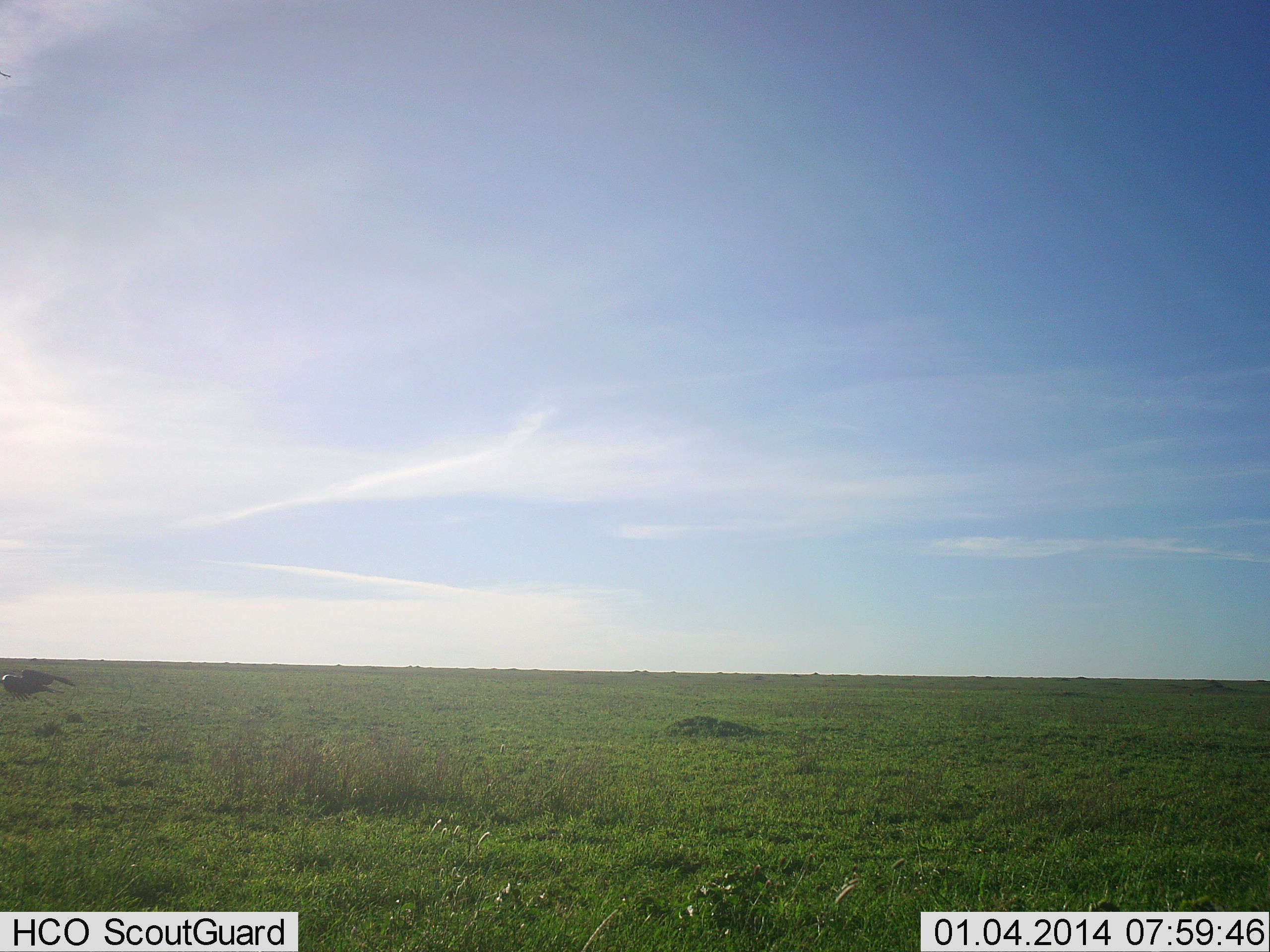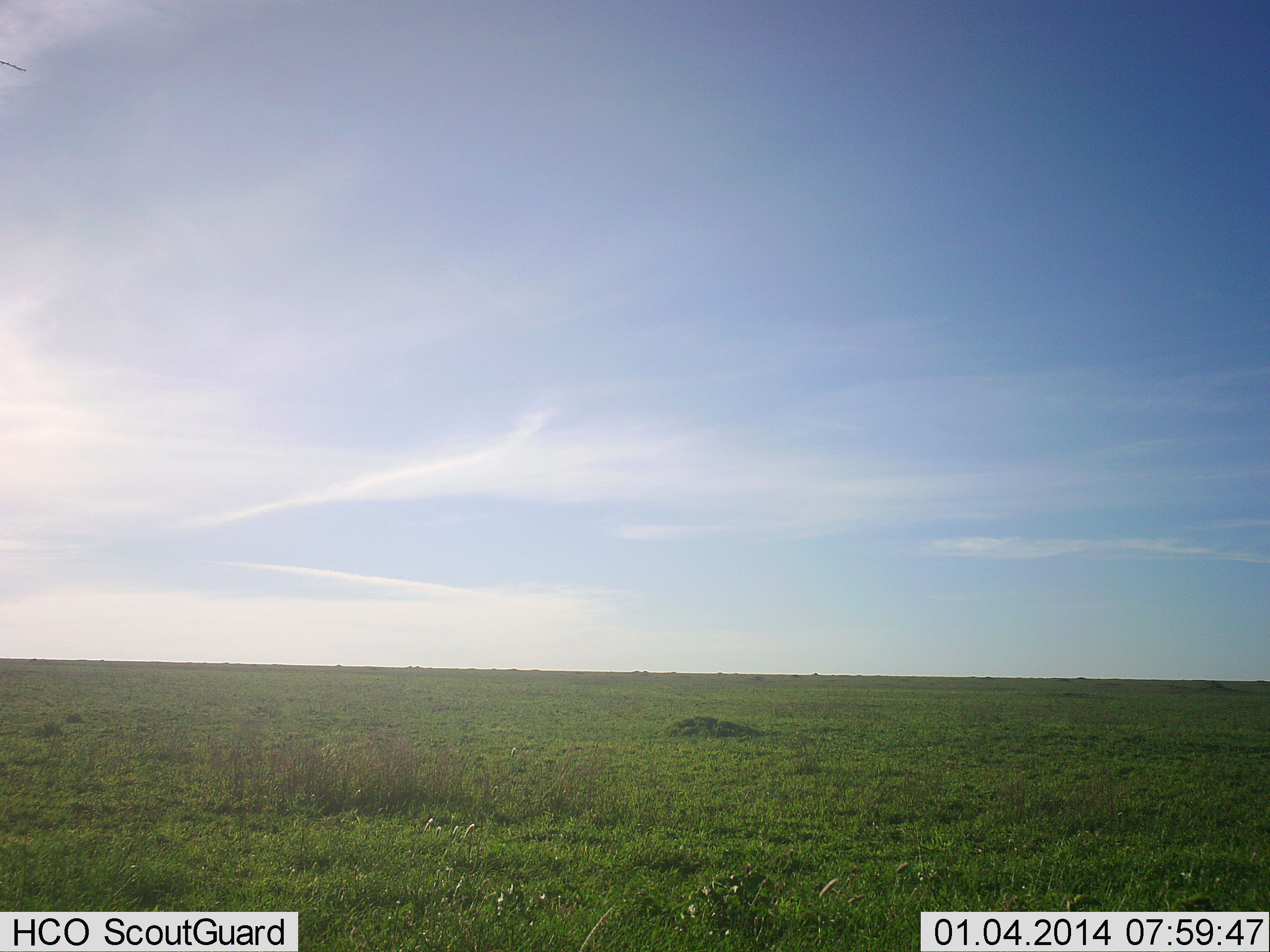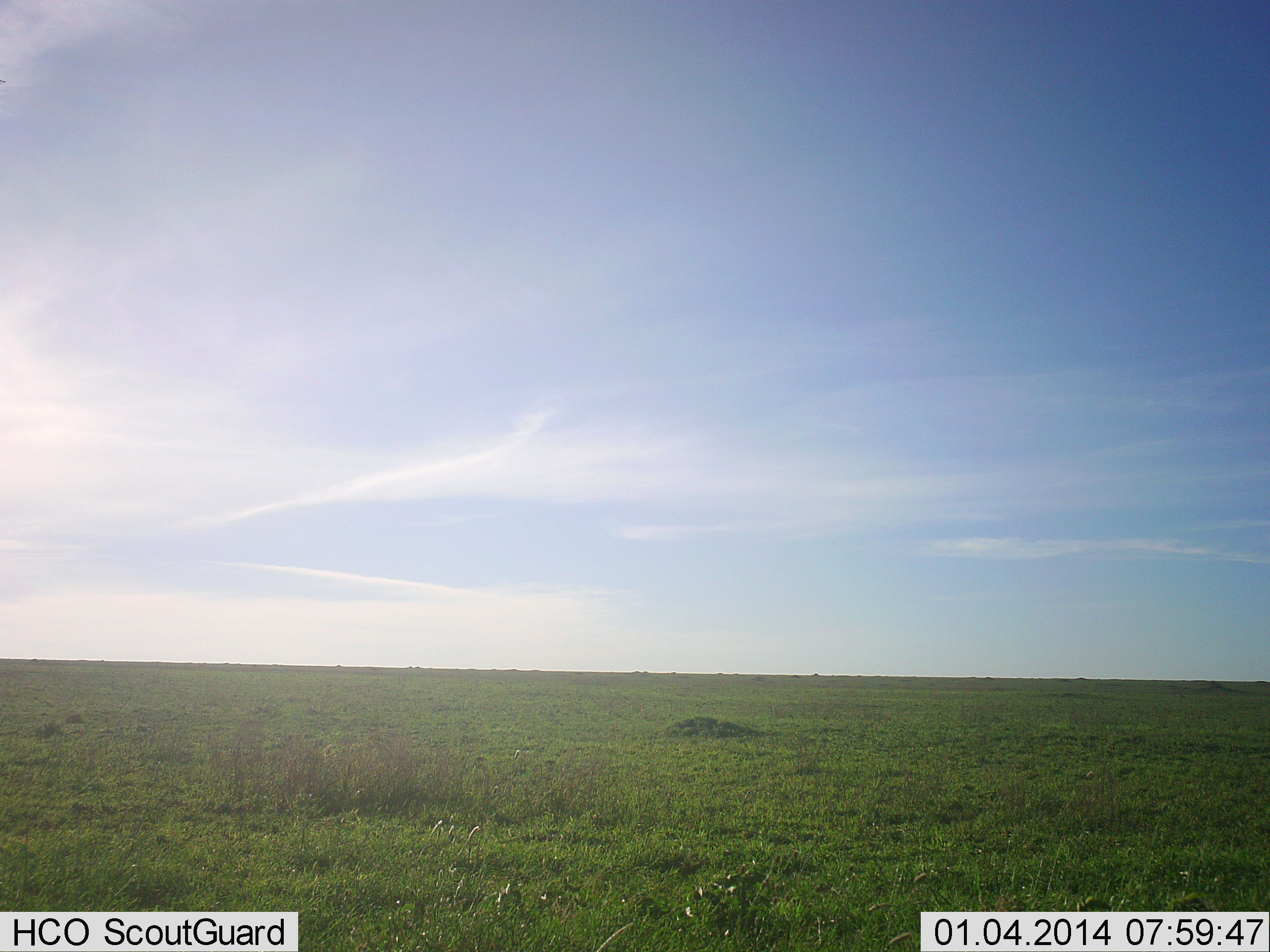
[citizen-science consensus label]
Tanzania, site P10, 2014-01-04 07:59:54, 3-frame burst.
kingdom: Animalia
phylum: Chordata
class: Aves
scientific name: Aves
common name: bird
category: otherbird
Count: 1.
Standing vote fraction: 0%.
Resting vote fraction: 0%.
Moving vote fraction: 100%.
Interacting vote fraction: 0%.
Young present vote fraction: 0%.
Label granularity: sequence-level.